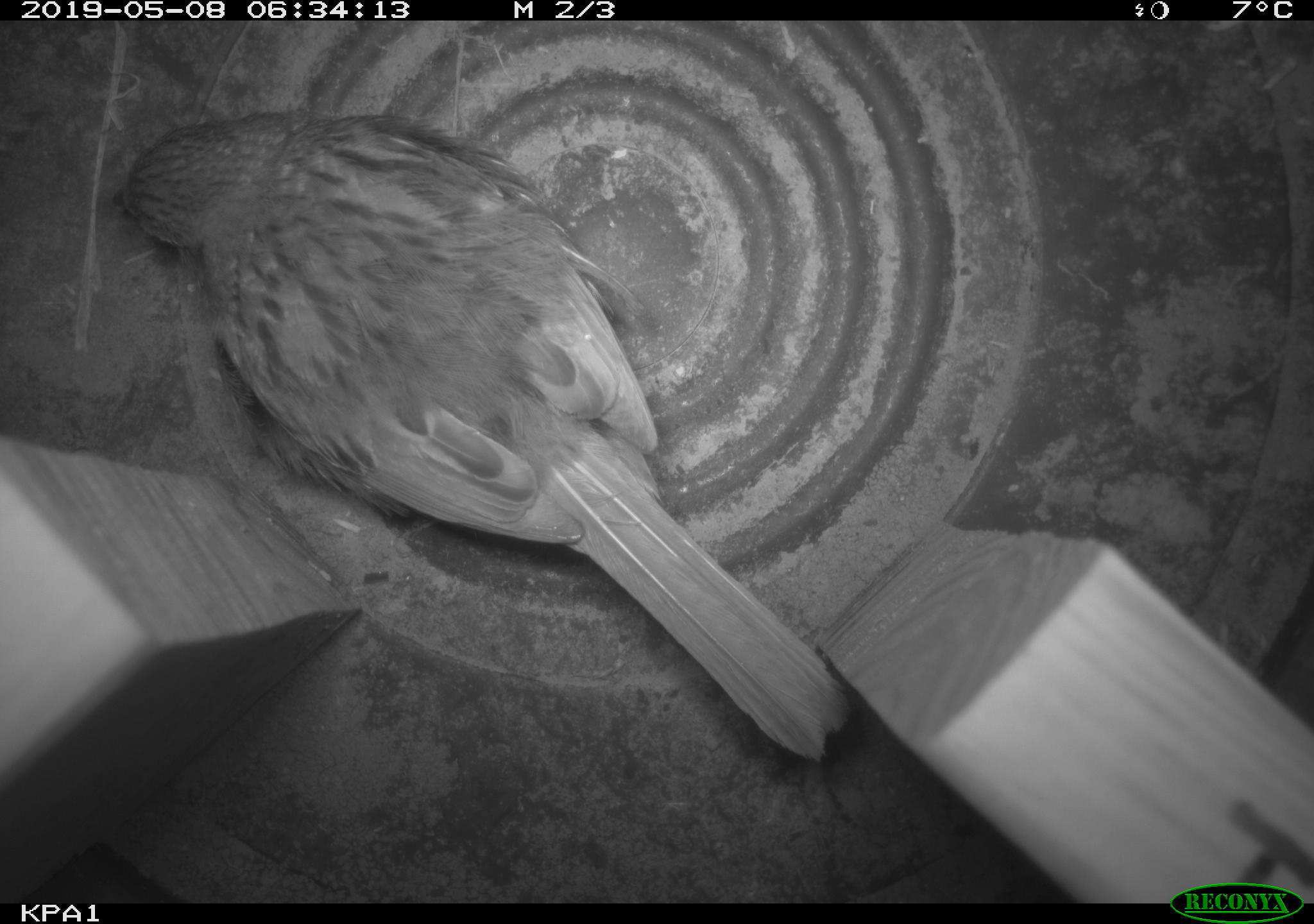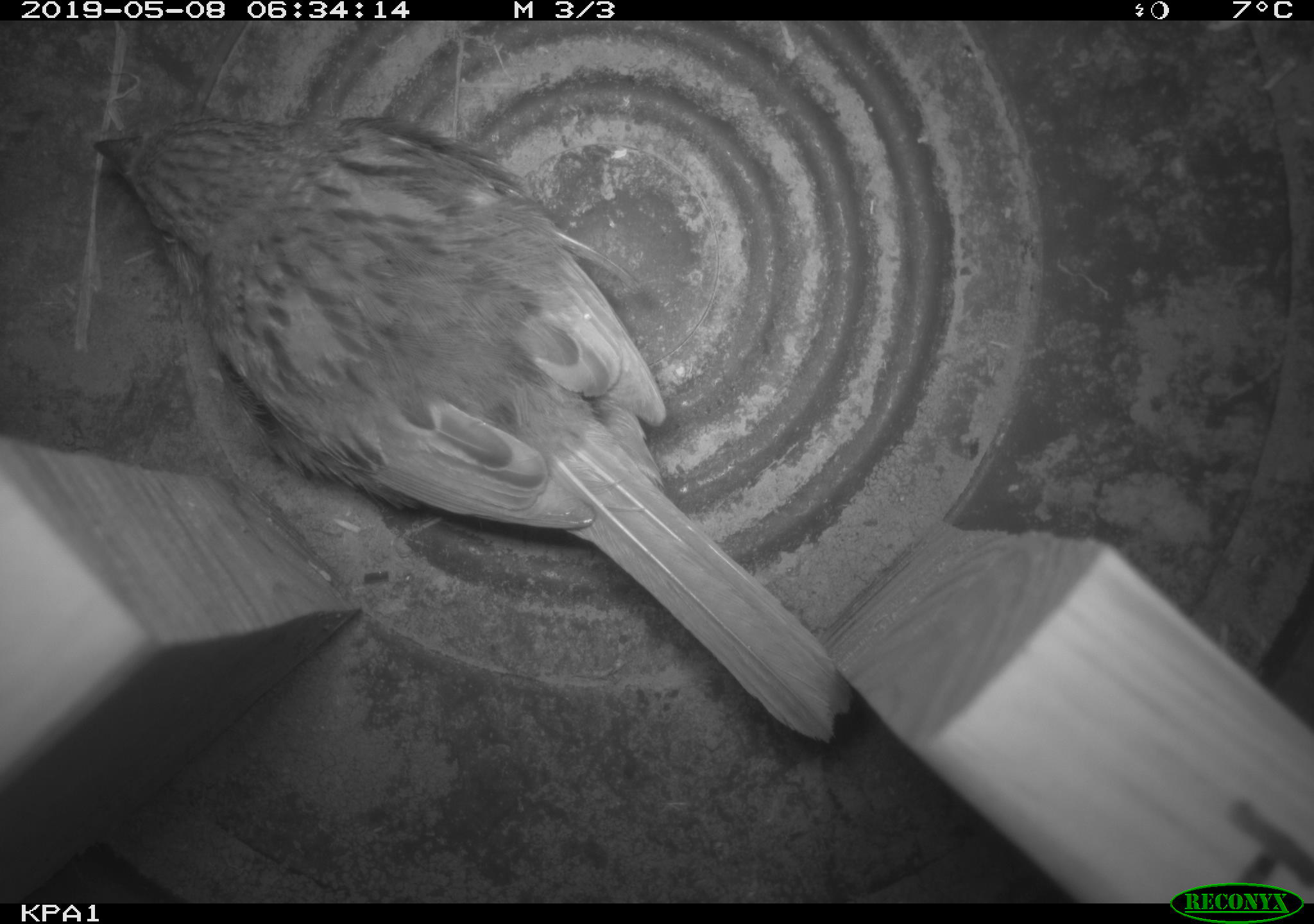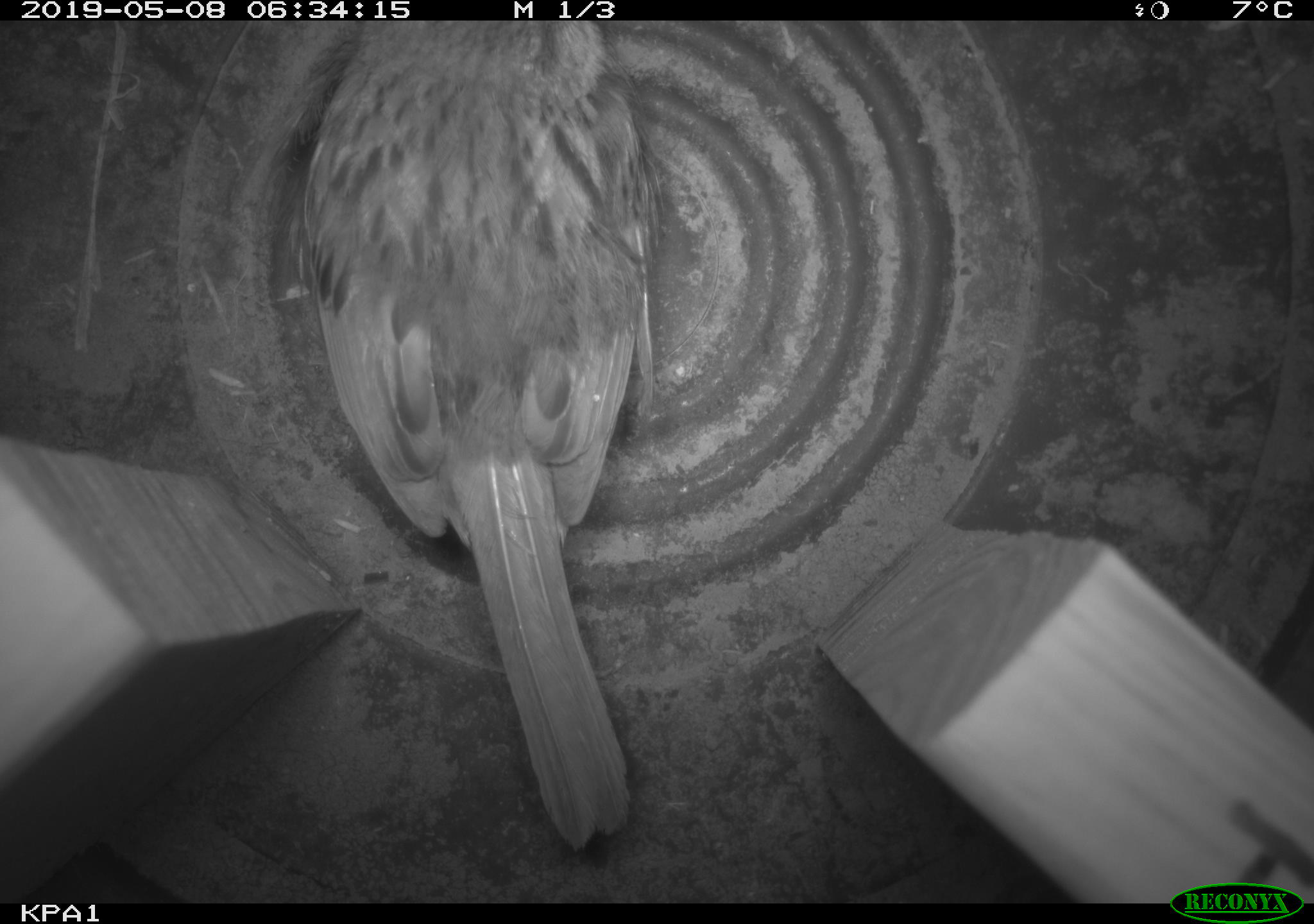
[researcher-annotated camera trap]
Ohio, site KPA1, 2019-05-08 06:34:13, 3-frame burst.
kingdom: Animalia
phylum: Chordata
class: Aves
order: Passeriformes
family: Passerellidae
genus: Melospiza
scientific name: Melospiza melodia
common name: song sparrow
Song sparrow (Melospiza melodia).